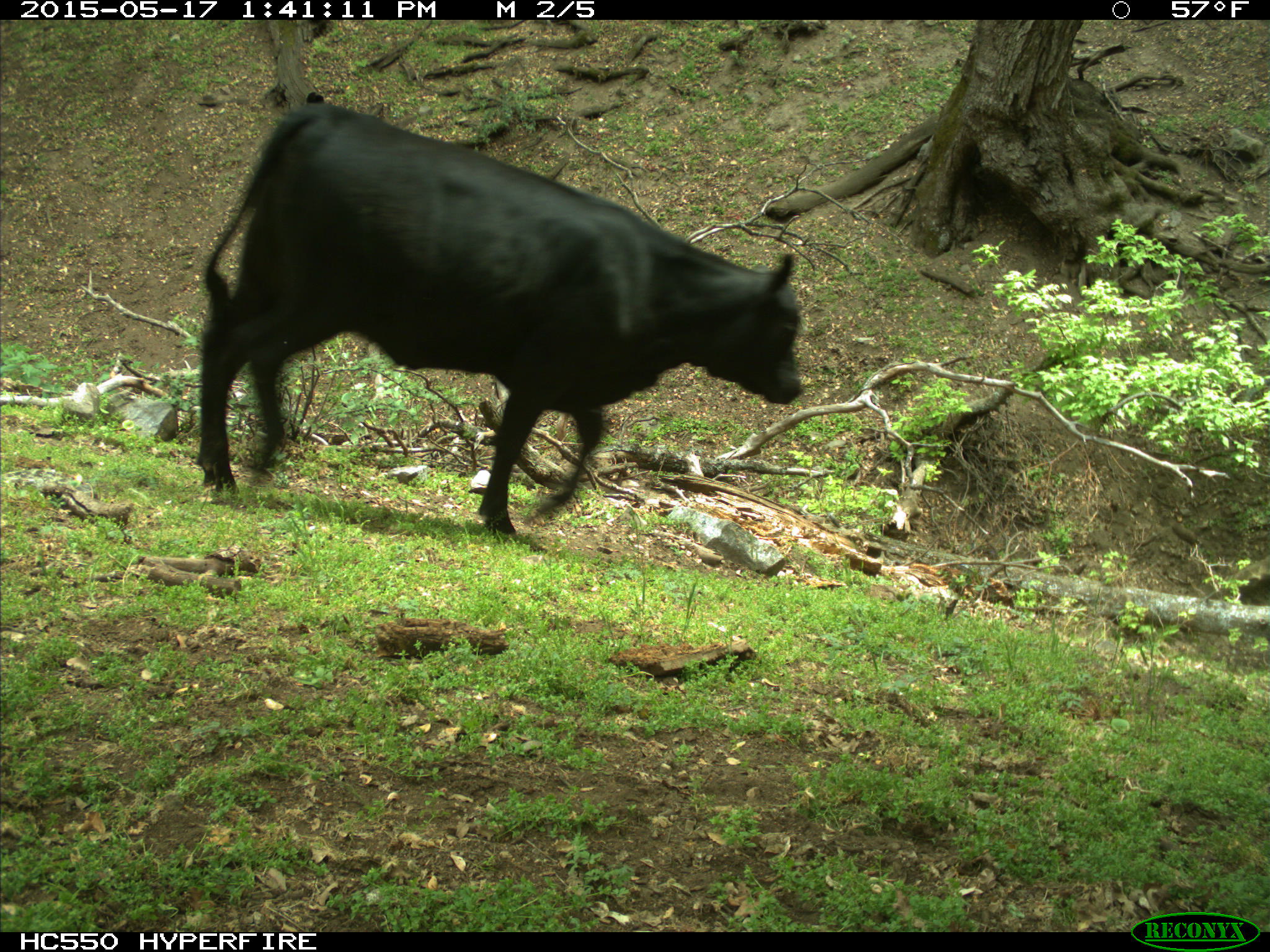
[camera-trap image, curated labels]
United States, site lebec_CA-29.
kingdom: Animalia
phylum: Chordata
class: Mammalia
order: Artiodactyla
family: Bovidae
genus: Bos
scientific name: Bos taurus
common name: domestic cow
Bos taurus (domestic cow).